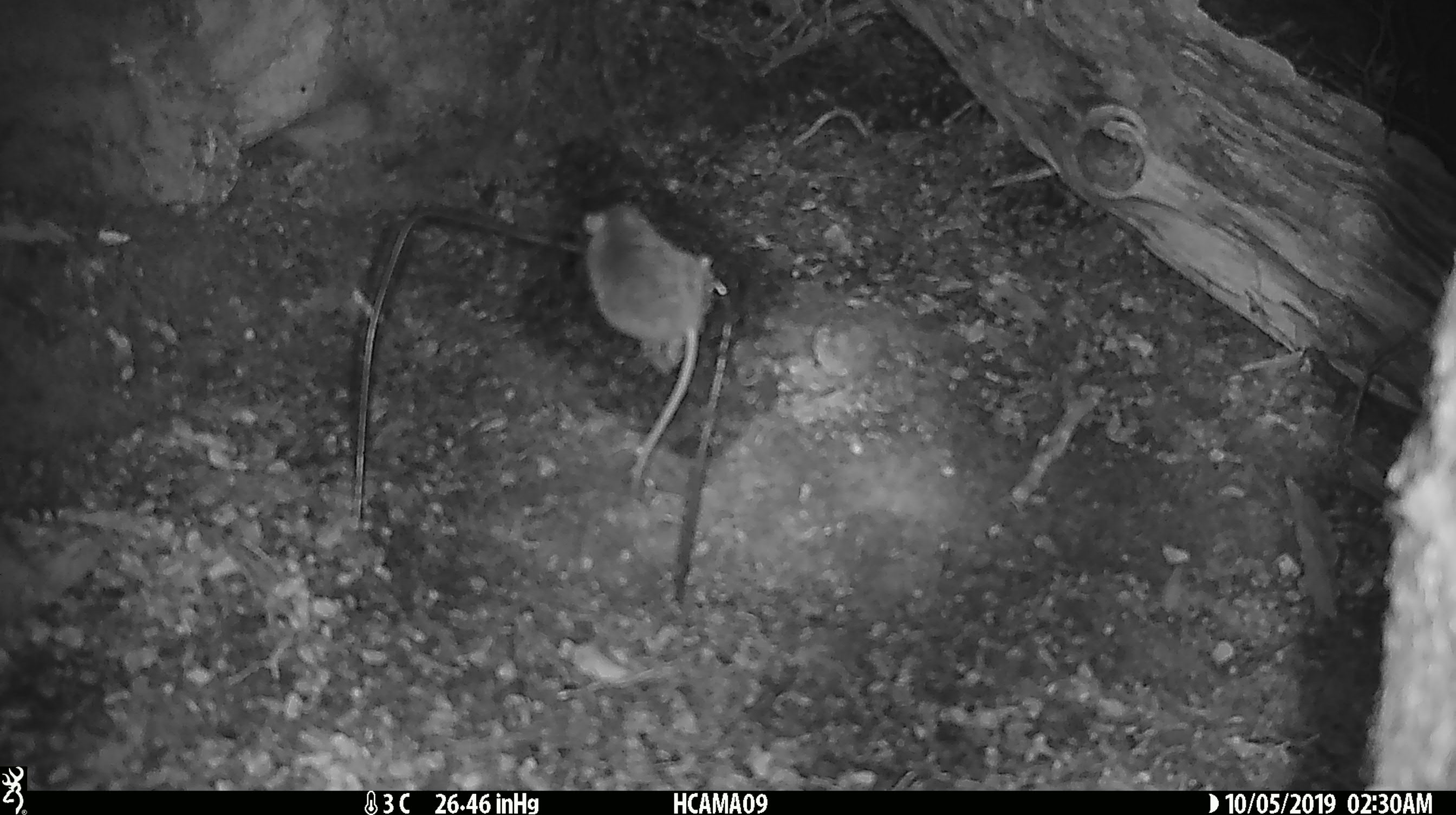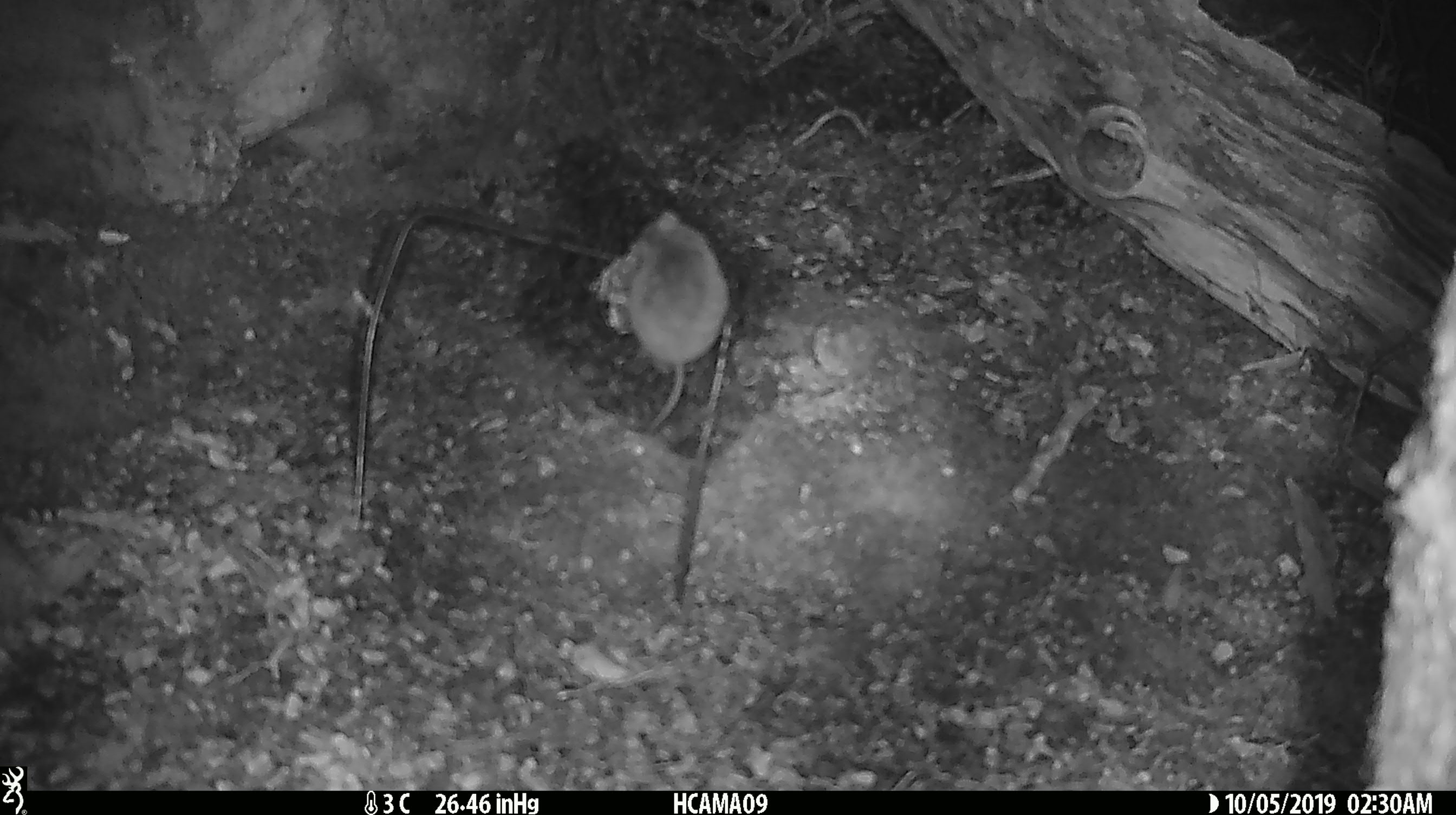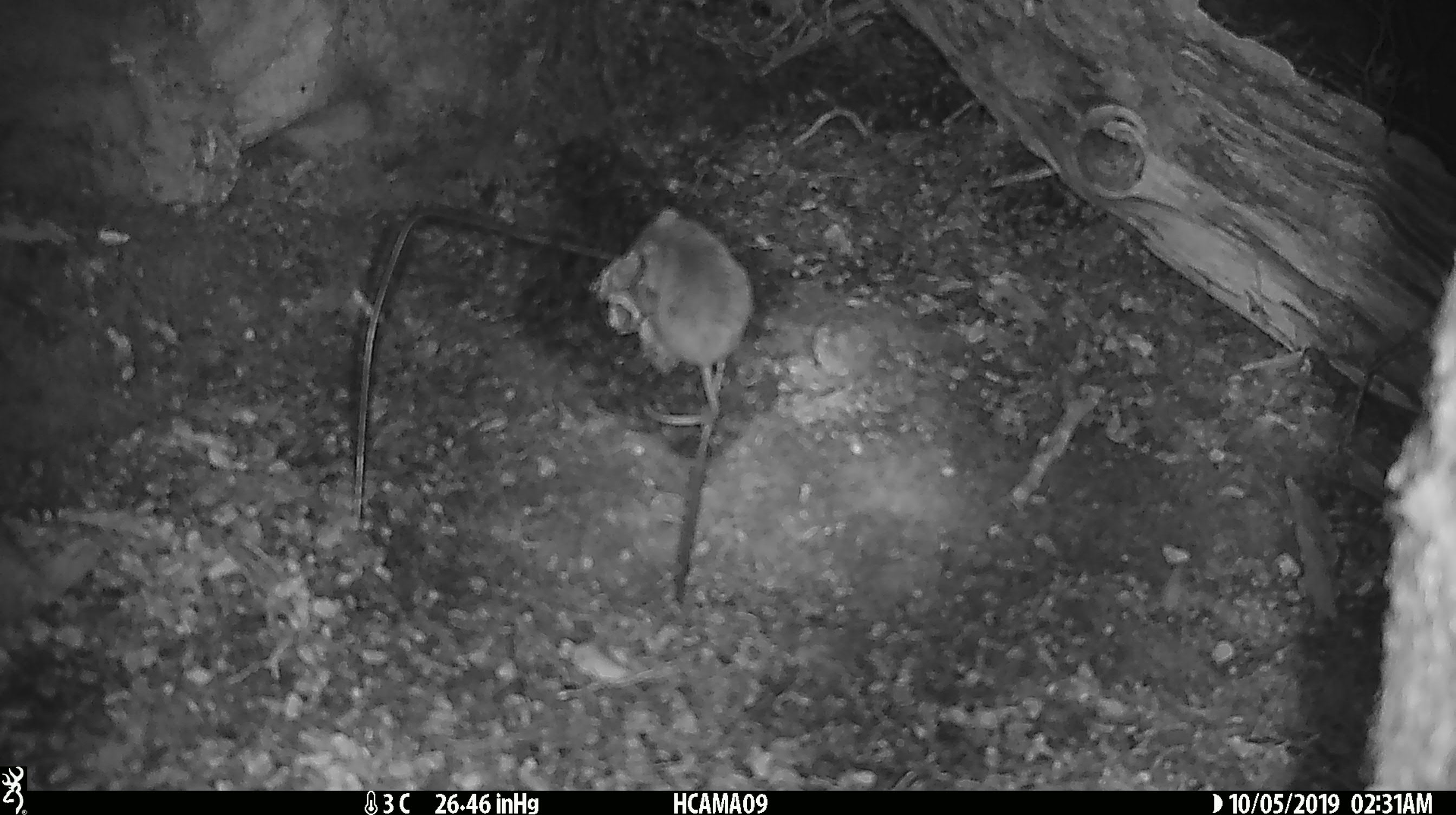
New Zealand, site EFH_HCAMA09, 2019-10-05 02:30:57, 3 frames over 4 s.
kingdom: Animalia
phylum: Chordata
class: Mammalia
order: Rodentia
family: Muridae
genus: Mus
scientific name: Mus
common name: mouse